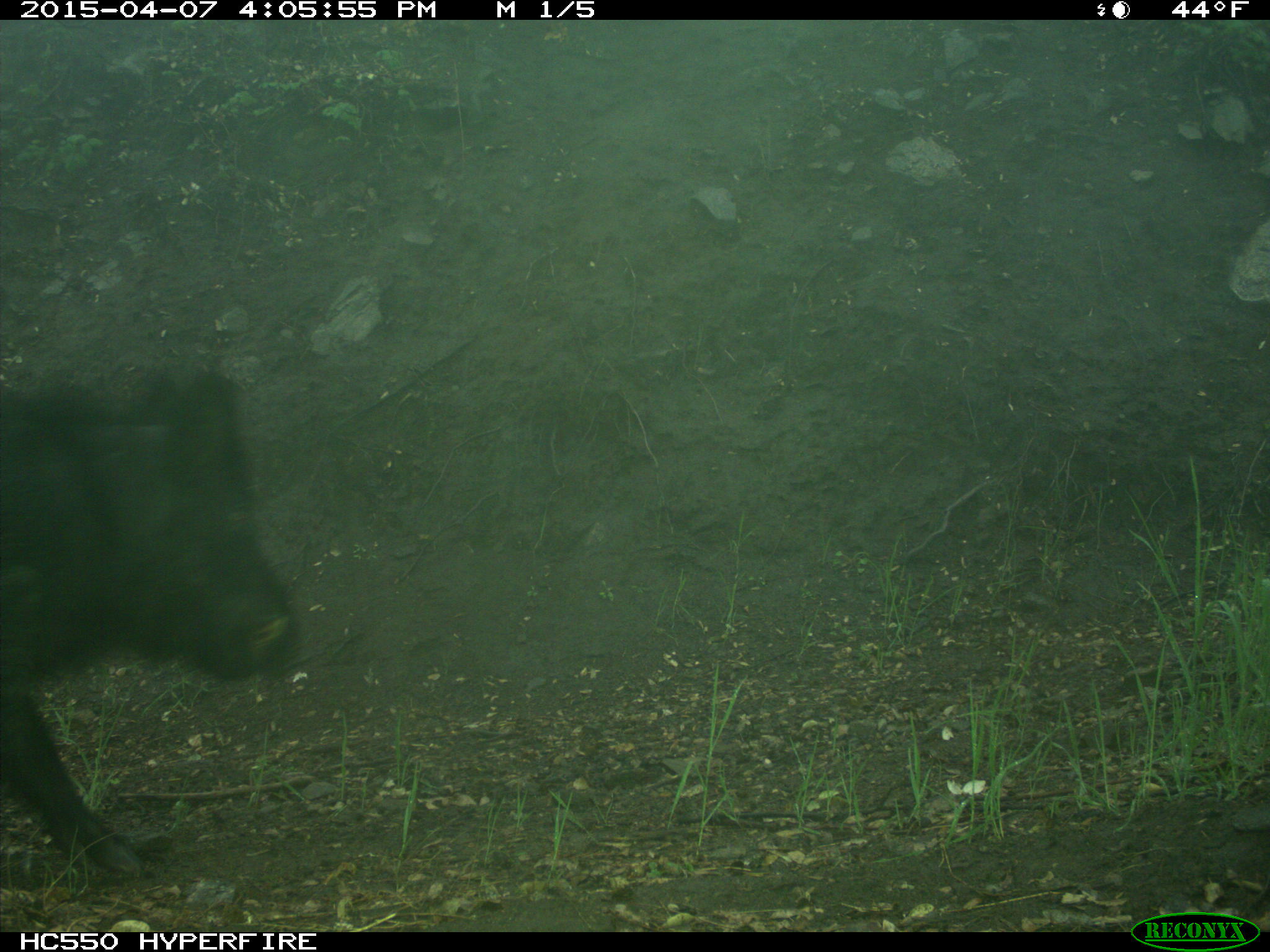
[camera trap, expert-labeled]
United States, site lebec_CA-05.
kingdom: Animalia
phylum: Chordata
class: Mammalia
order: Artiodactyla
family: Suidae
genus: Sus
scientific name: Sus scrofa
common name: wild boar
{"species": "Sus scrofa (wild boar)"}